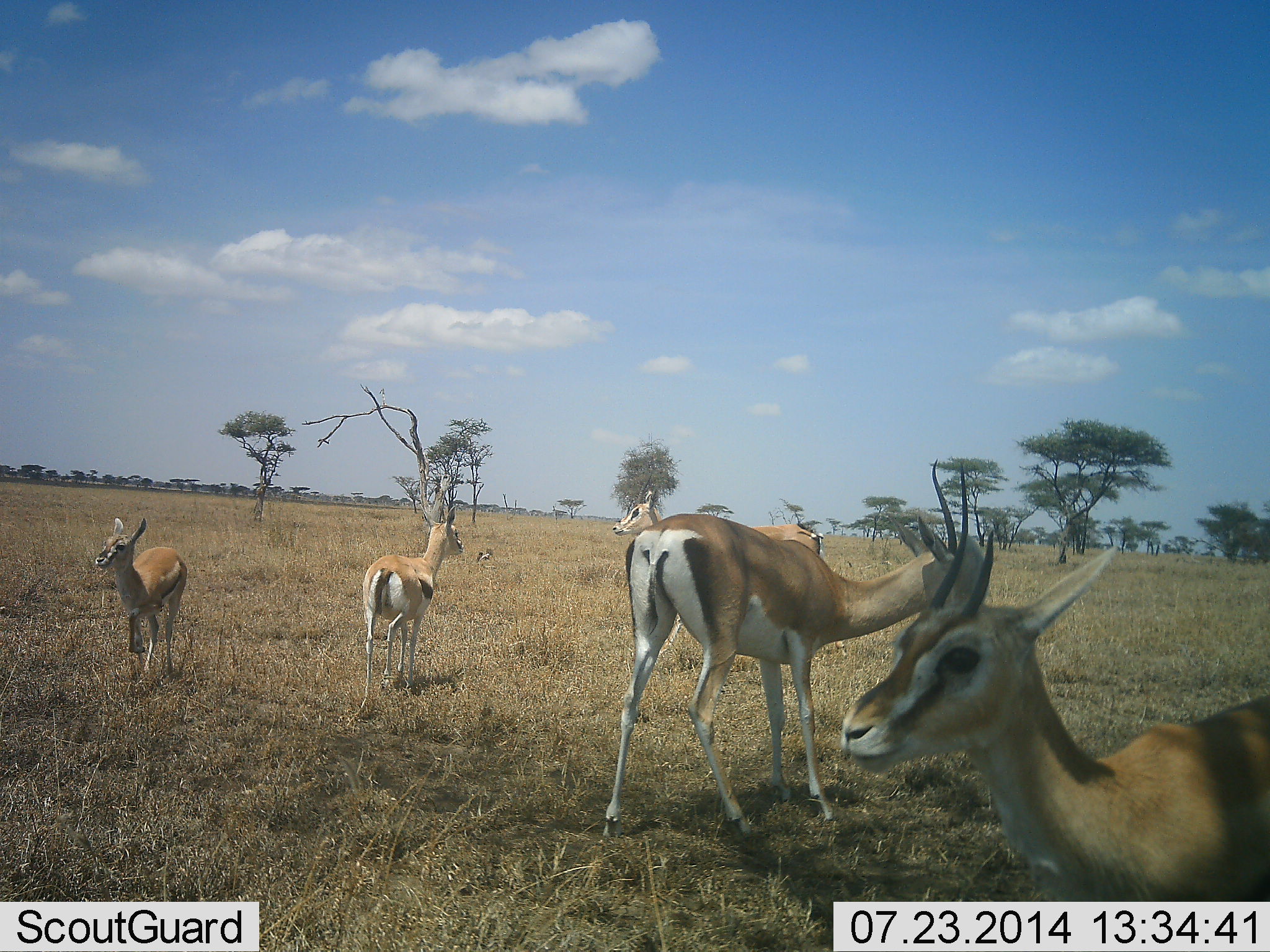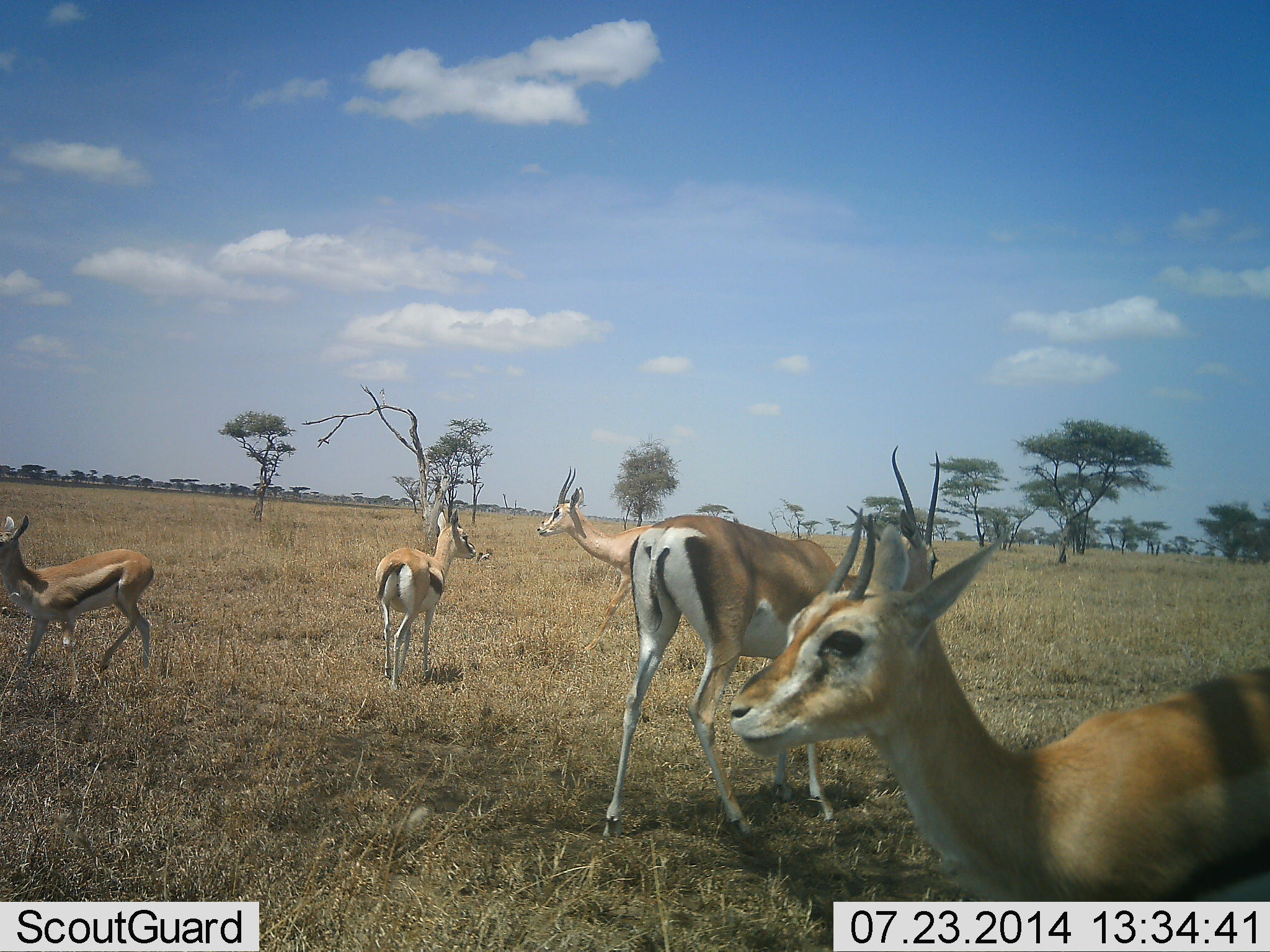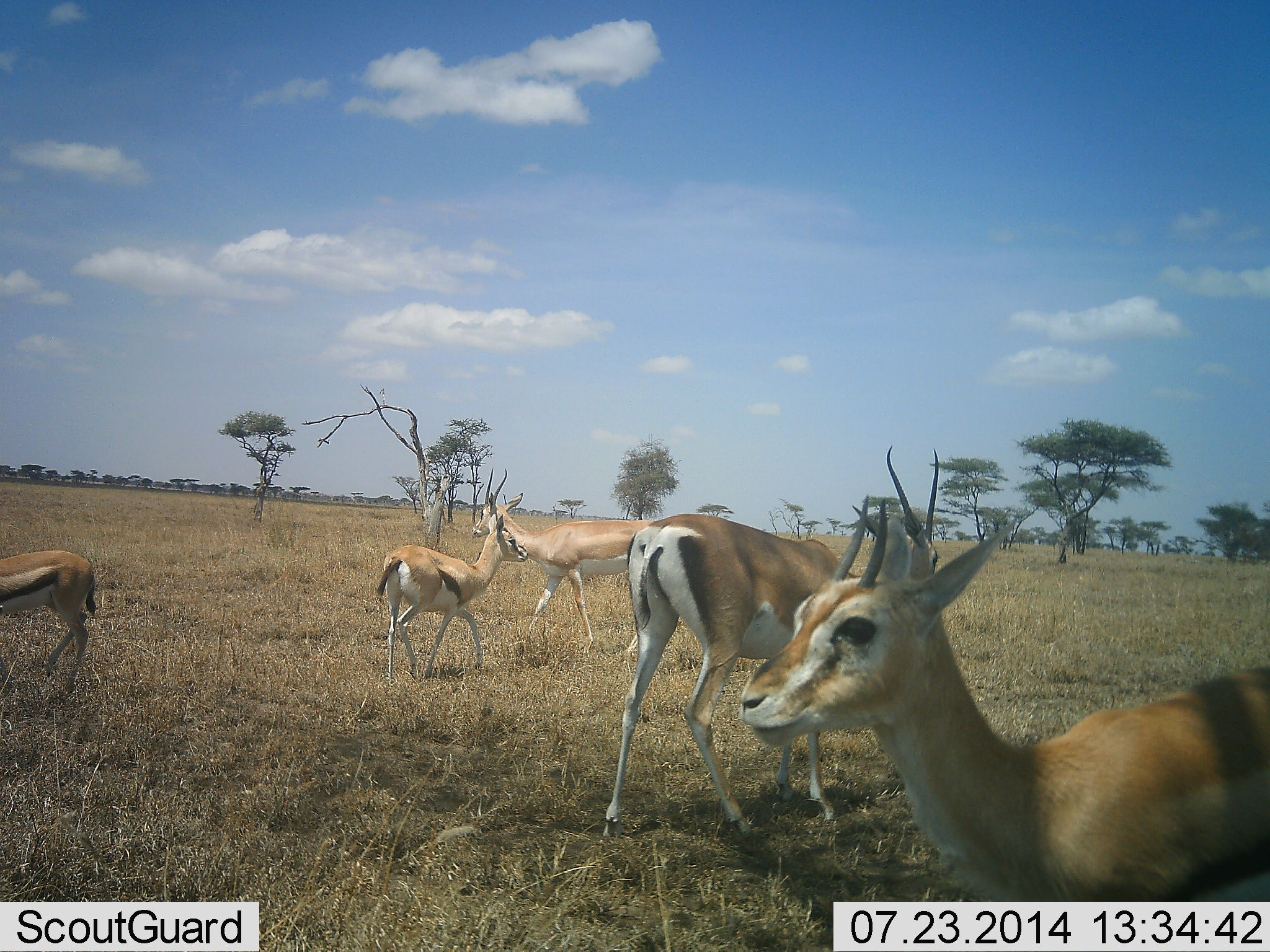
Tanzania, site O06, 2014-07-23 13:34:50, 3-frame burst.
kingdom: Animalia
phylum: Chordata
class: Mammalia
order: Artiodactyla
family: Bovidae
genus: Eudorcas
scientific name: Eudorcas thomsonii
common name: thomson's gazelle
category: gazellethomsons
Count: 5.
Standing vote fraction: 50%.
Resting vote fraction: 0%.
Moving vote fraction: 71%.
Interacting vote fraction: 14%.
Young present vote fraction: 7%.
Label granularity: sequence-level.